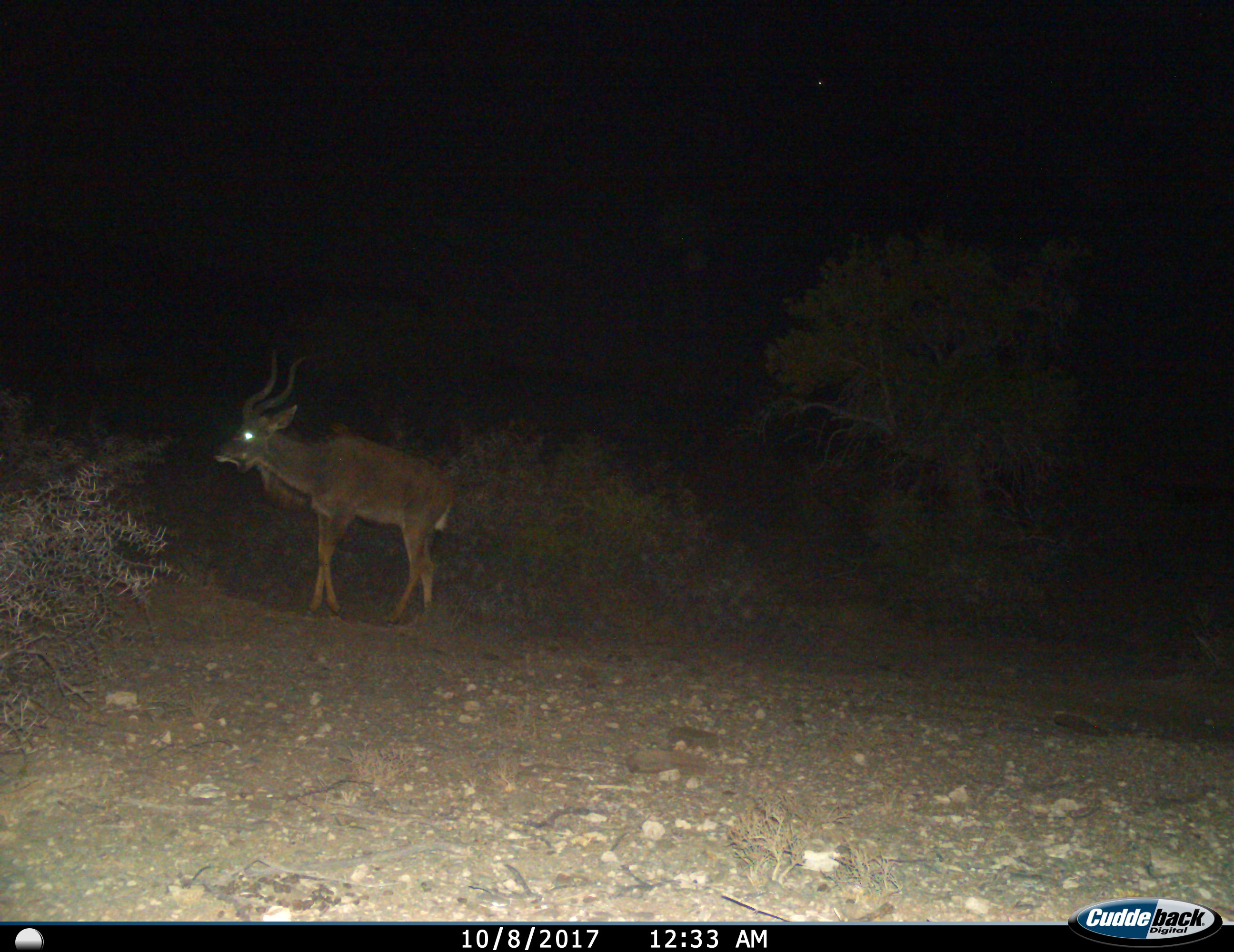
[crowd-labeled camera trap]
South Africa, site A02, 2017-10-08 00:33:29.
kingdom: Animalia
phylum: Chordata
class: Mammalia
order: Artiodactyla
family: Bovidae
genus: Tragelaphus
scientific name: Tragelaphus strepsiceros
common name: greater kudu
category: kudu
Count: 1.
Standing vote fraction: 88%.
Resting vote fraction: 0%.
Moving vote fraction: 12%.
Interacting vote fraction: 0%.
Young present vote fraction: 0%.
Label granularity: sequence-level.